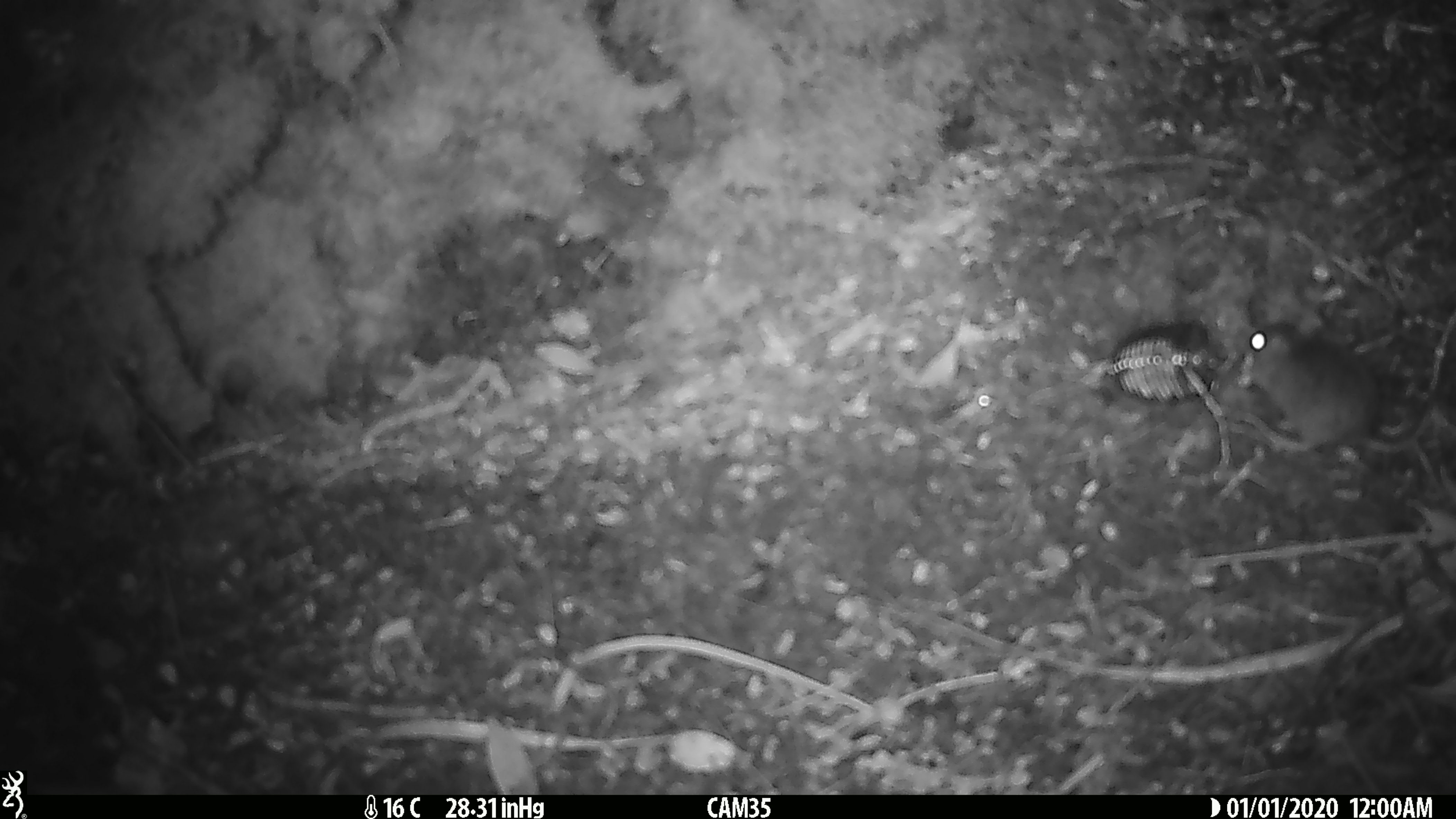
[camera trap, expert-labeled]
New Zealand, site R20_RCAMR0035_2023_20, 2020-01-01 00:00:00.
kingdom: Animalia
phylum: Chordata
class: Mammalia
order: Rodentia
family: Muridae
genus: Mus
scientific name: Mus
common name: mouse